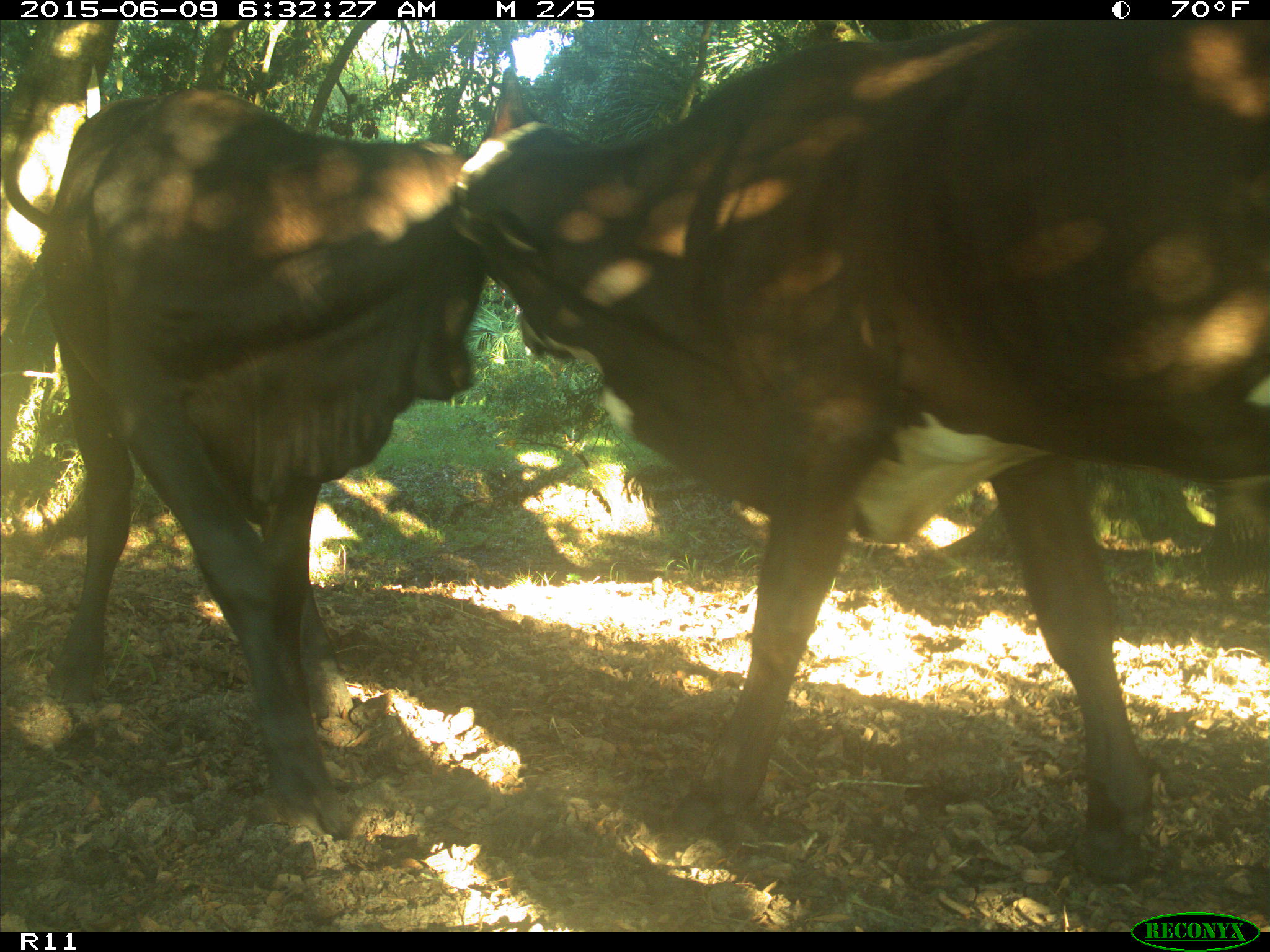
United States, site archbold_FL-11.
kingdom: Animalia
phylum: Chordata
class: Mammalia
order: Artiodactyla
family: Bovidae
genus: Bos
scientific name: Bos taurus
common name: domestic cow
Bos taurus (domestic cow).